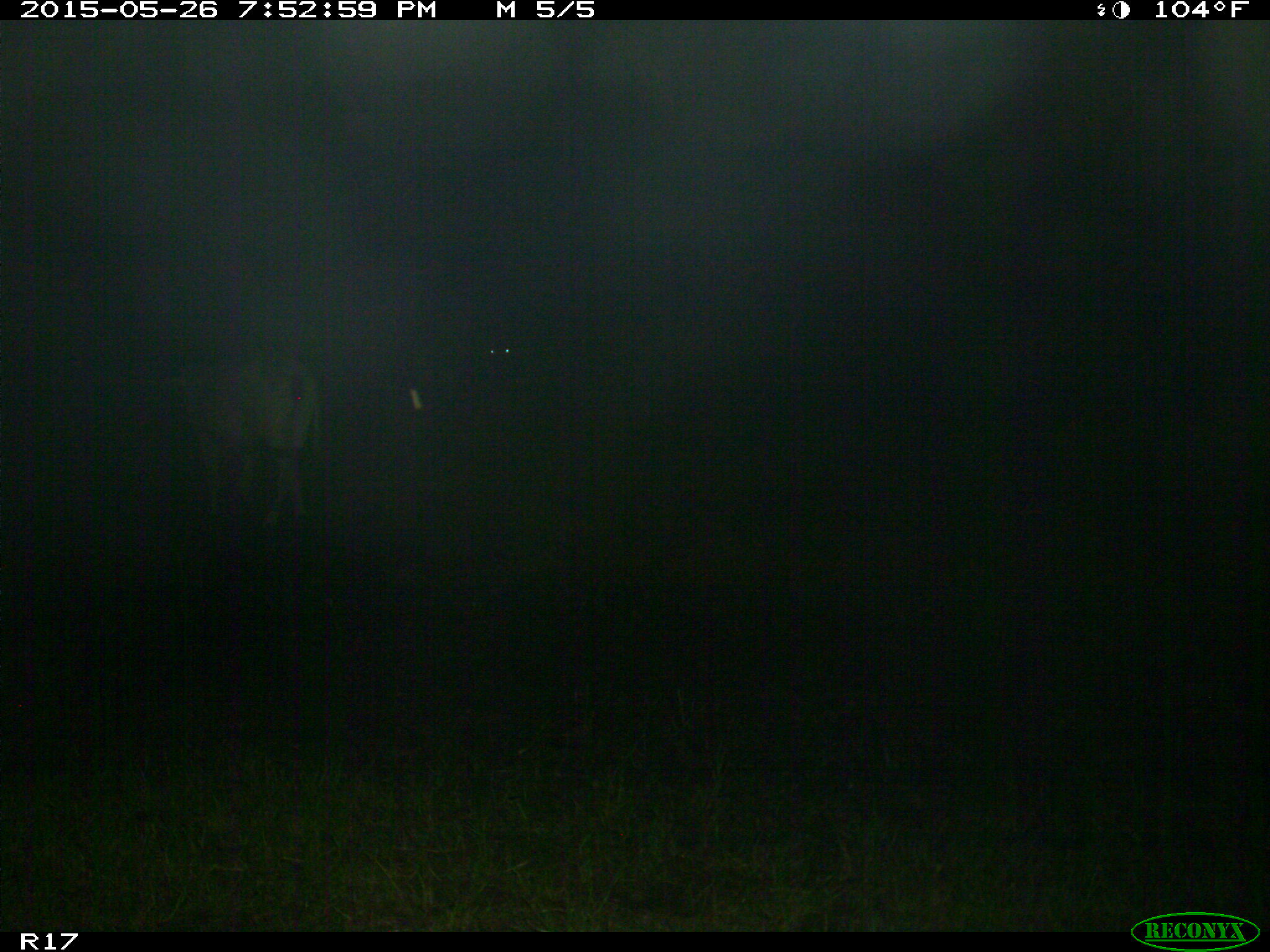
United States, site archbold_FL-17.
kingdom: Animalia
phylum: Chordata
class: Mammalia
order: Artiodactyla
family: Bovidae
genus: Bos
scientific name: Bos taurus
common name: domestic cow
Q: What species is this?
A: Bos taurus (domestic cow).